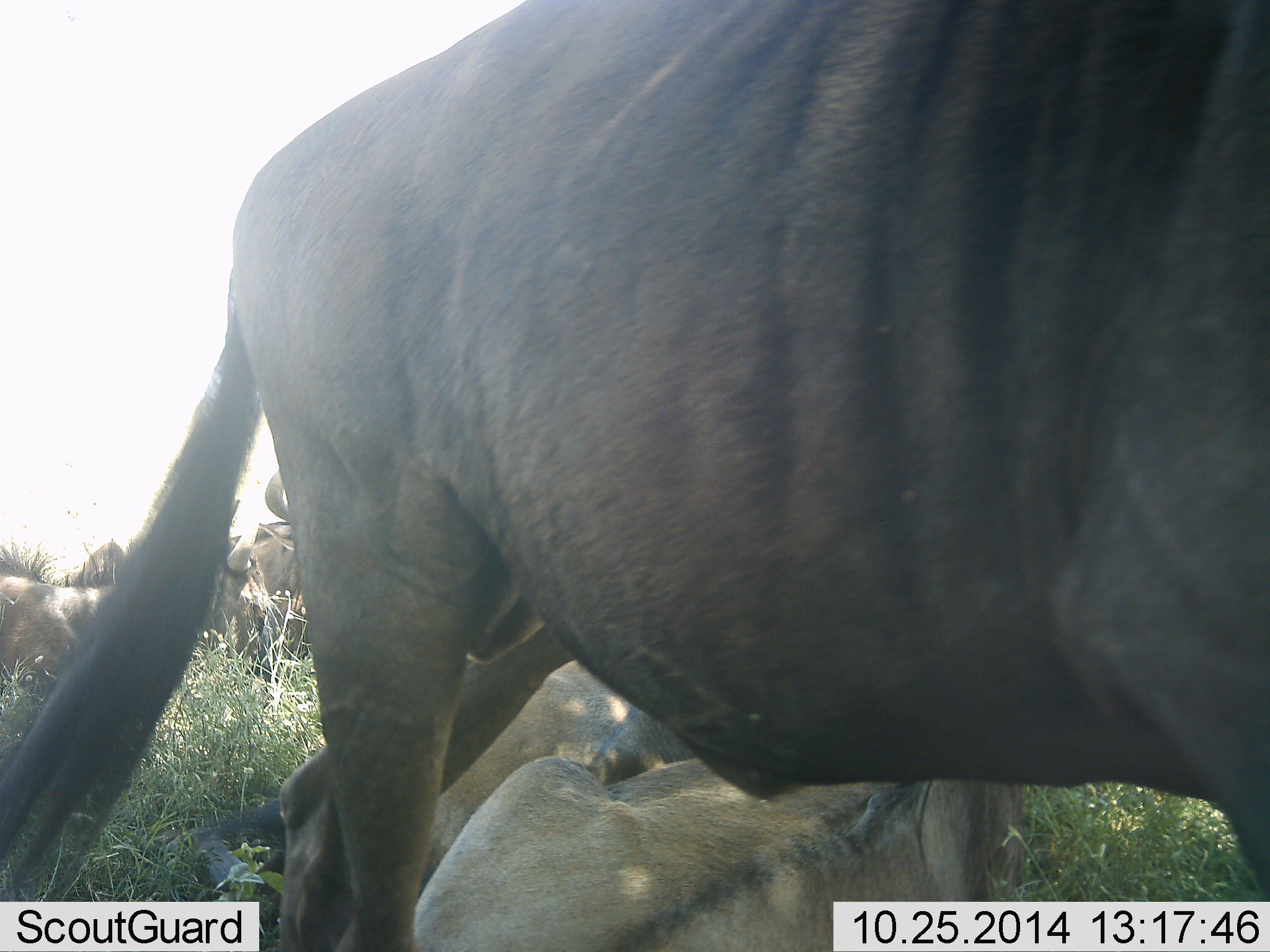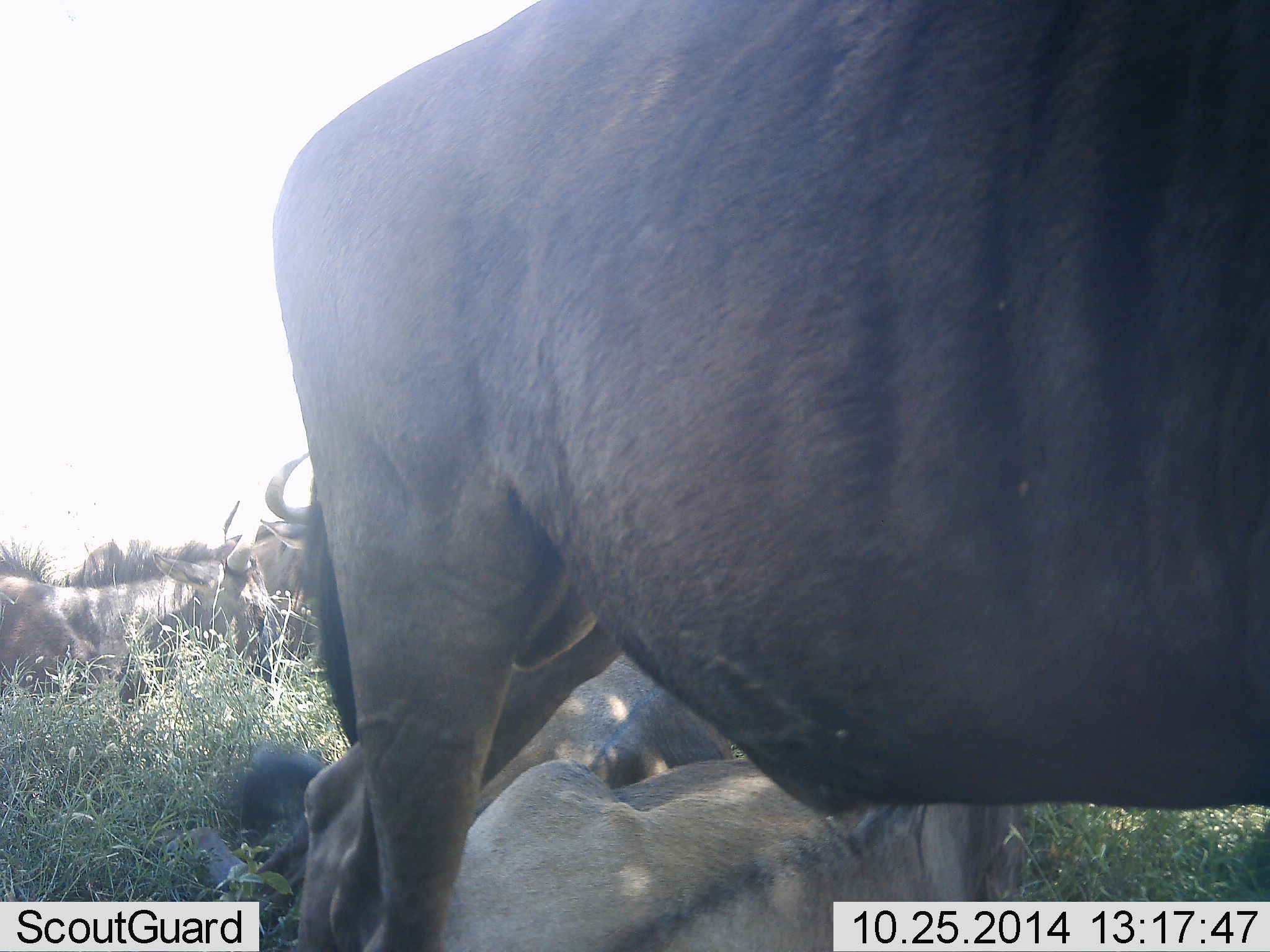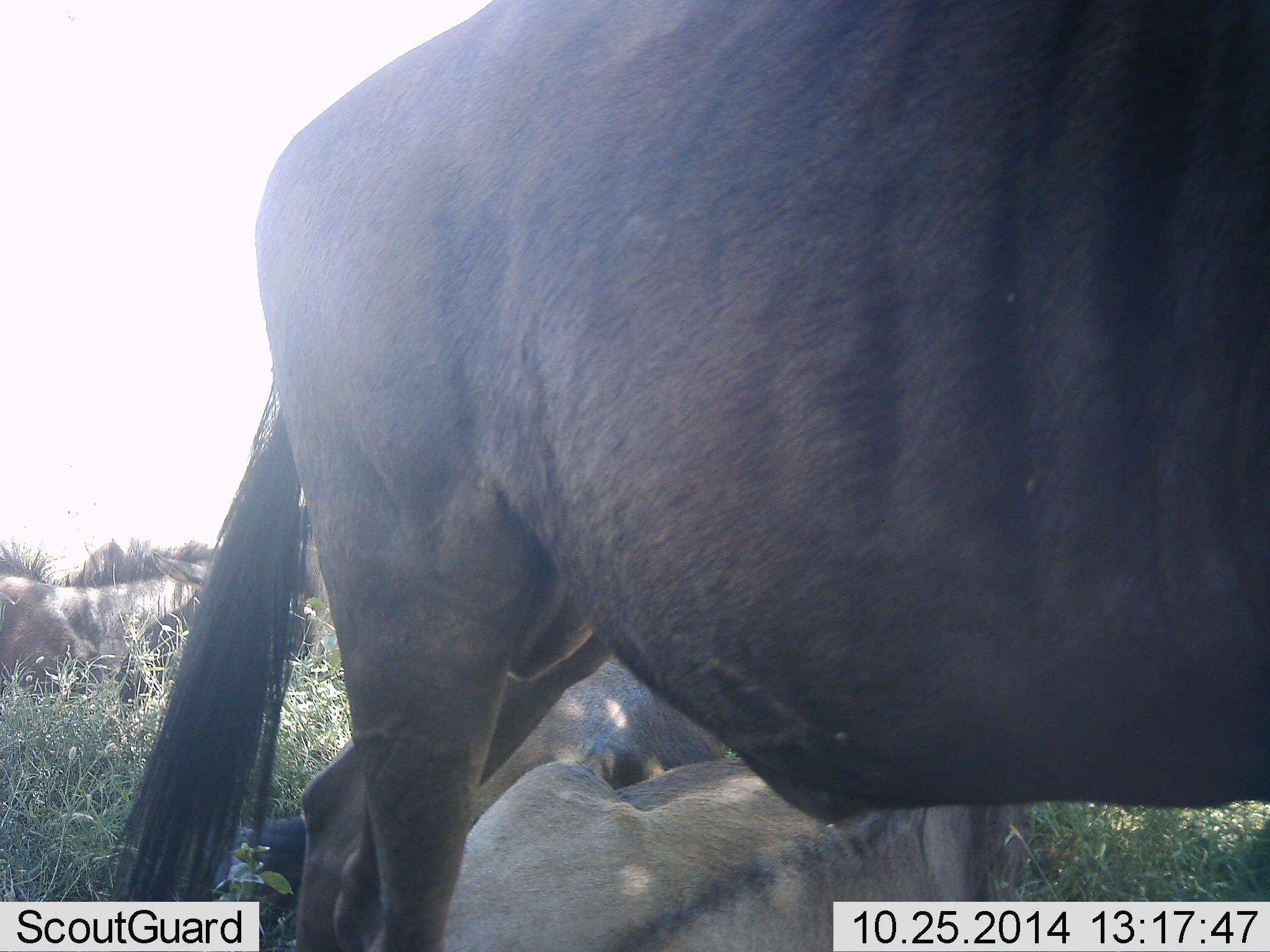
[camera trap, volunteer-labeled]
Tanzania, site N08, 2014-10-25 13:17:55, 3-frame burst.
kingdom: Animalia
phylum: Chordata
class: Mammalia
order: Artiodactyla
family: Bovidae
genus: Connochaetes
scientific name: Connochaetes taurinus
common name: blue wildebeest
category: wildebeest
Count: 5.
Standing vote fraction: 70%.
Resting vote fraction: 90%.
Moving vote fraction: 10%.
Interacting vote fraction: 0%.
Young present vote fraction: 0%.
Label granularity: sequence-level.